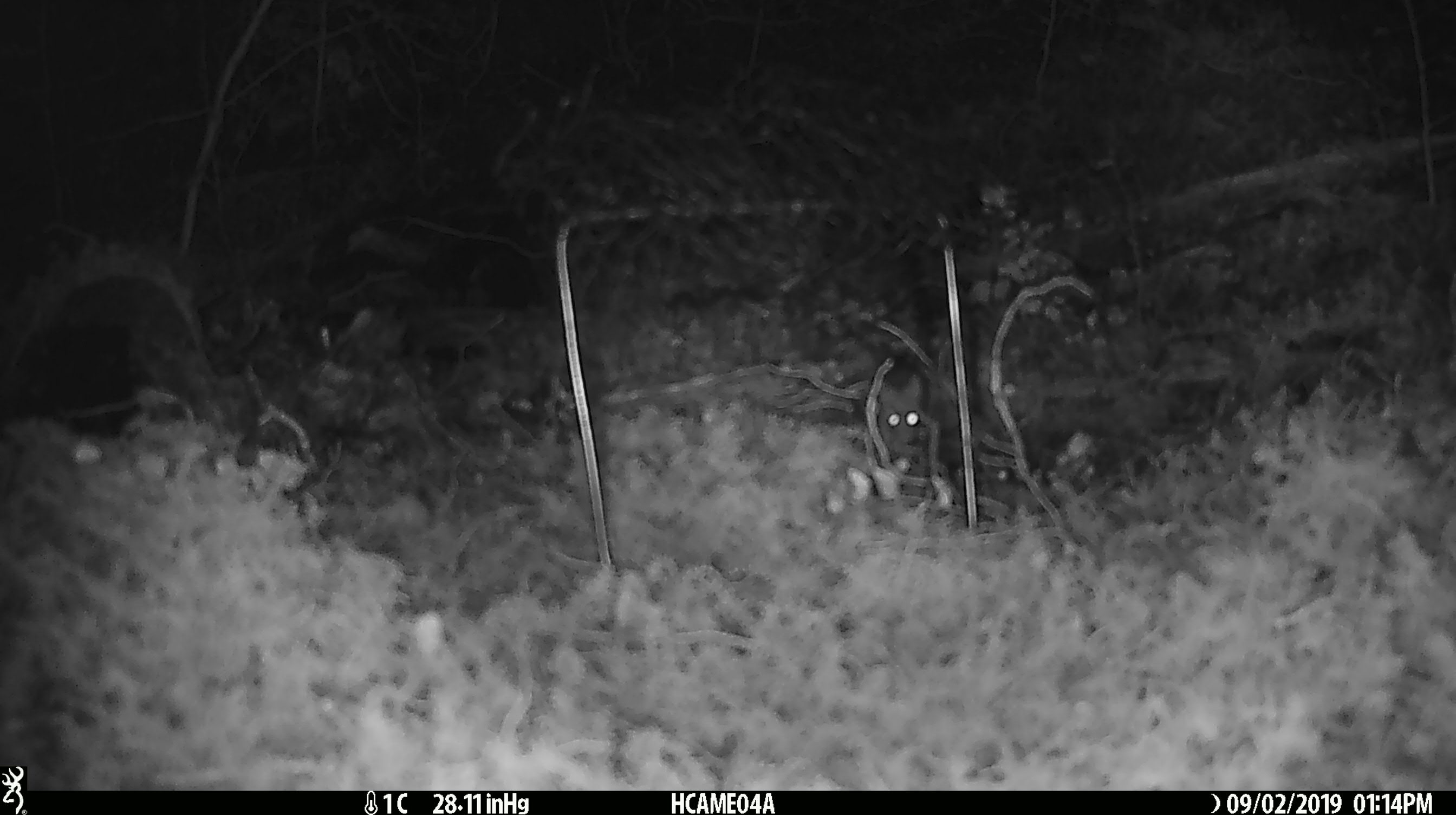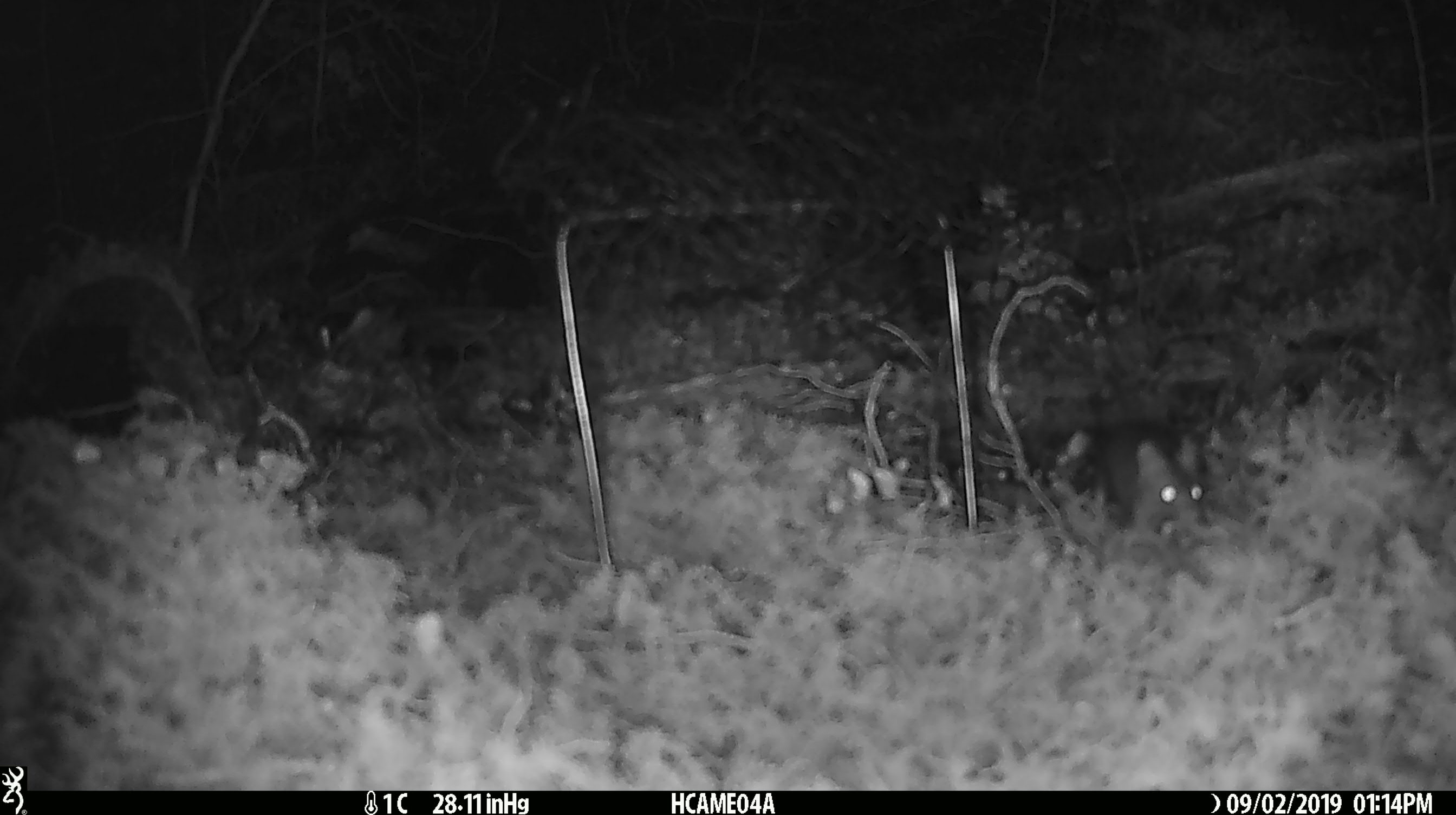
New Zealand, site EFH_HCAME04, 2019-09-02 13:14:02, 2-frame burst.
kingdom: Animalia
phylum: Chordata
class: Mammalia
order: Rodentia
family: Muridae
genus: Mus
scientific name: Mus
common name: mouse